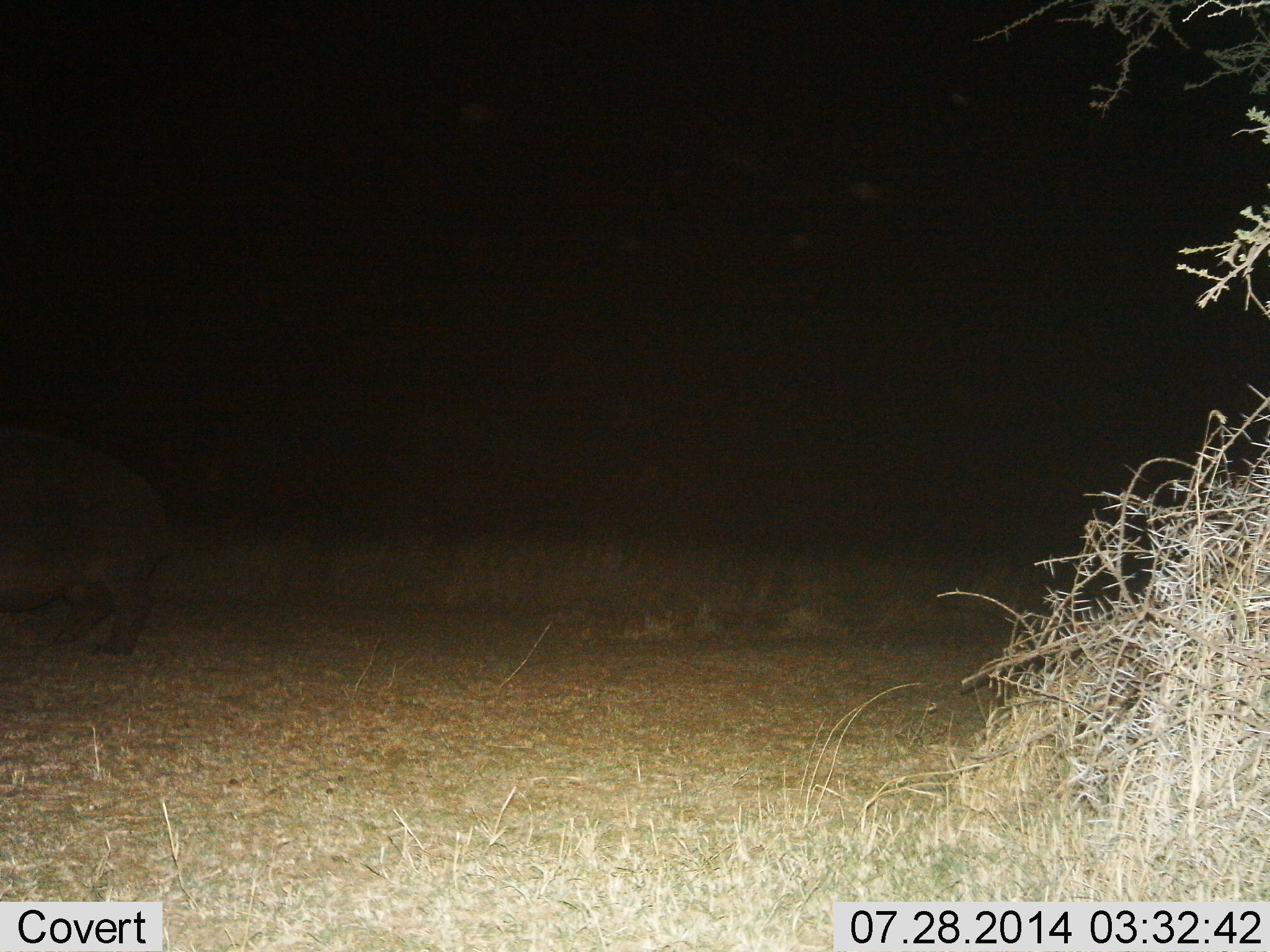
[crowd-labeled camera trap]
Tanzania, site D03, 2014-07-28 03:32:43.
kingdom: Animalia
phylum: Chordata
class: Mammalia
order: Artiodactyla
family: Hippopotamidae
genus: Hippopotamus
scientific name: Hippopotamus amphibius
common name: hippopotamus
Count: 1.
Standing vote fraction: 30%.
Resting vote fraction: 0%.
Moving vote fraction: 60%.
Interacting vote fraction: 0%.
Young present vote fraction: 0%.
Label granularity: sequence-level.